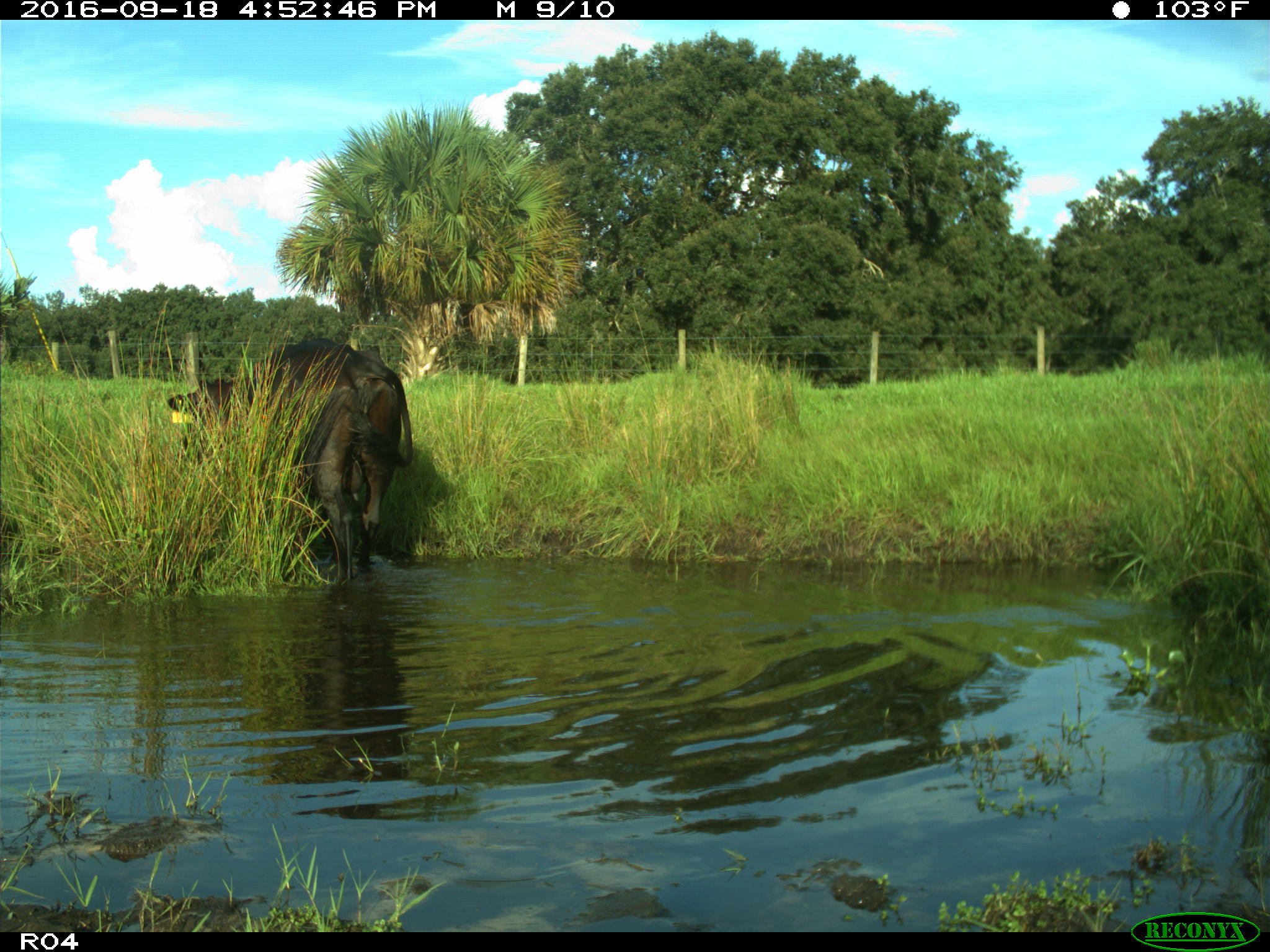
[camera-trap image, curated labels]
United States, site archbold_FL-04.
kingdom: Animalia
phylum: Chordata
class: Mammalia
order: Artiodactyla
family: Bovidae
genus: Bos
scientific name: Bos taurus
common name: domestic cow